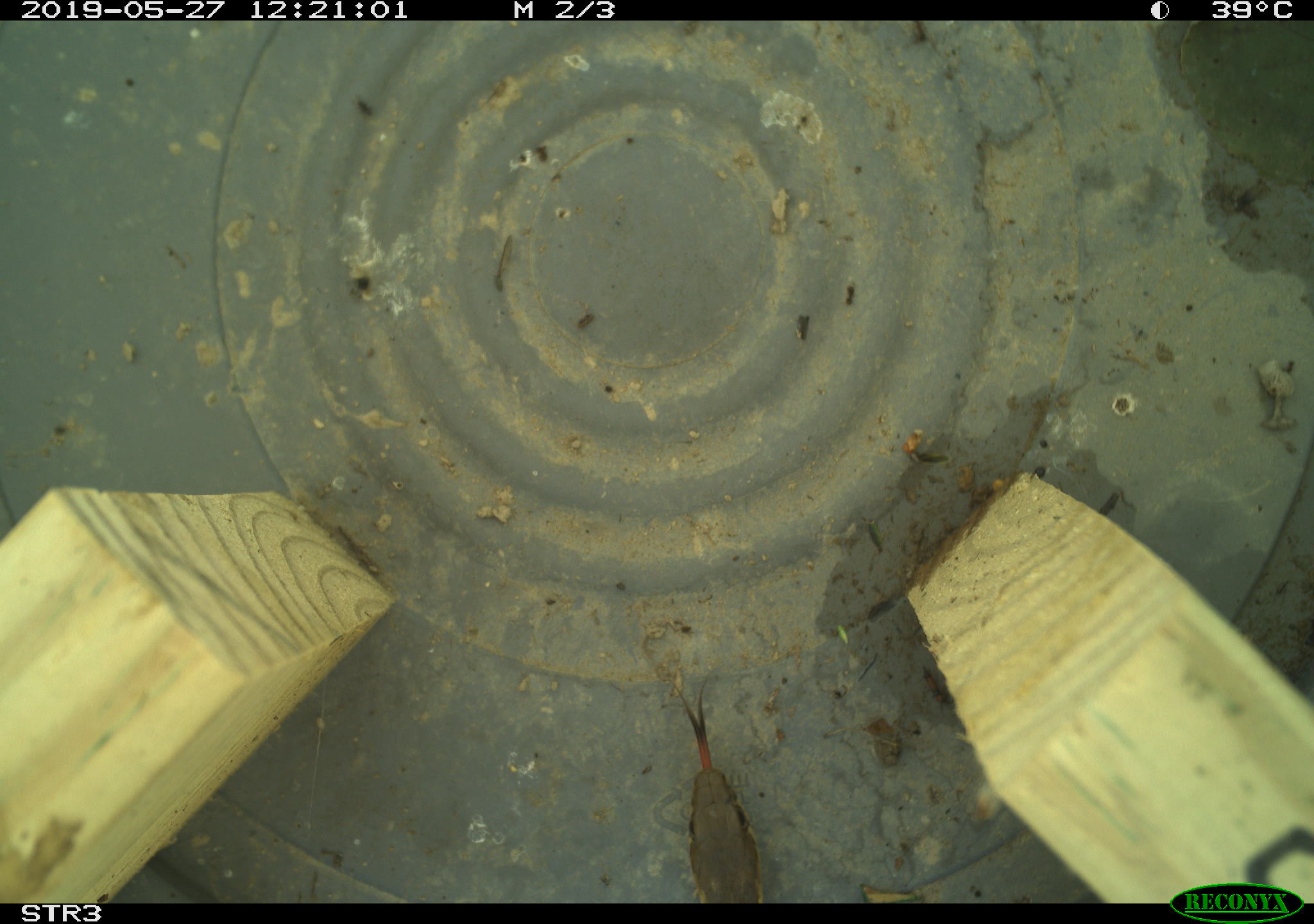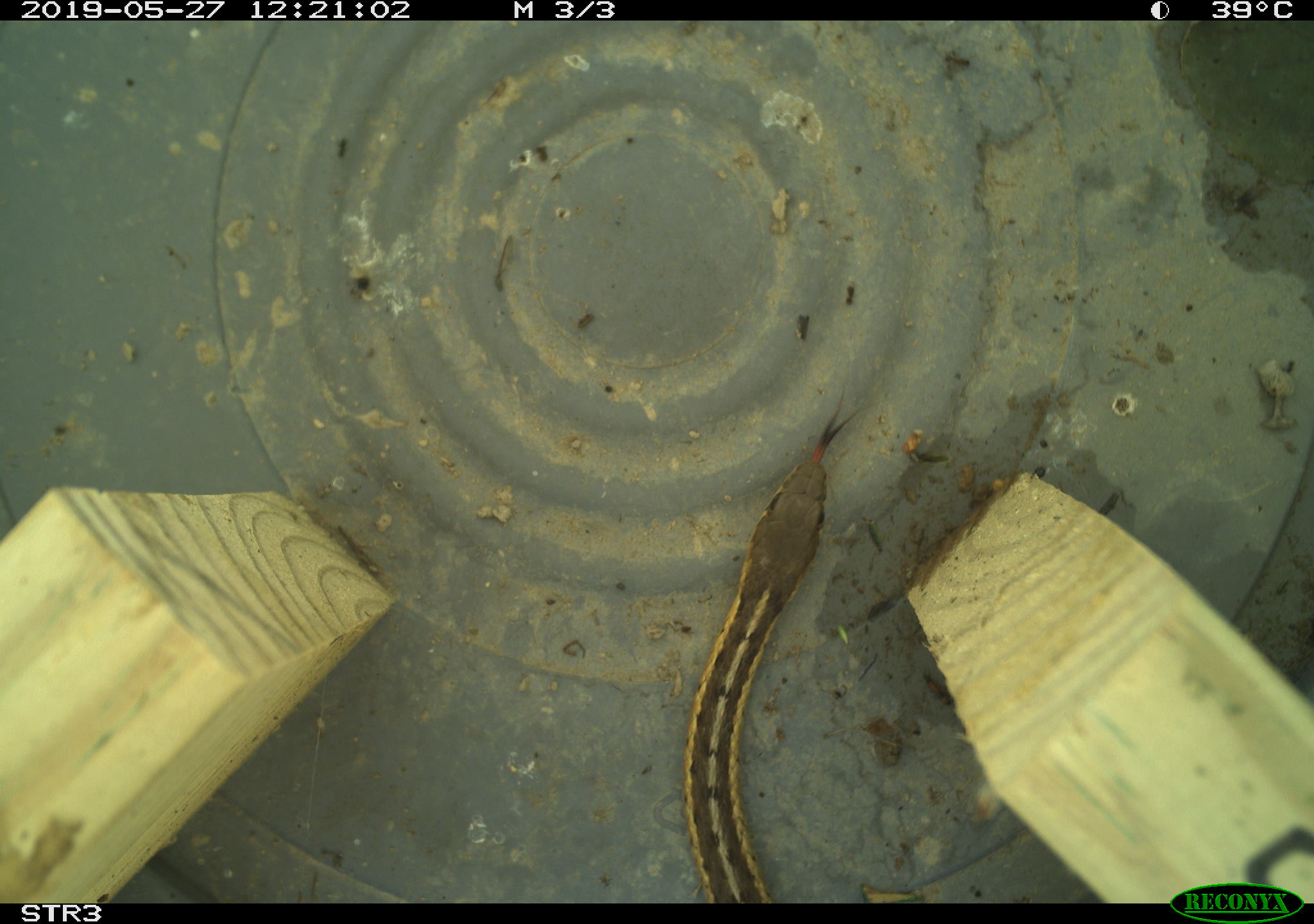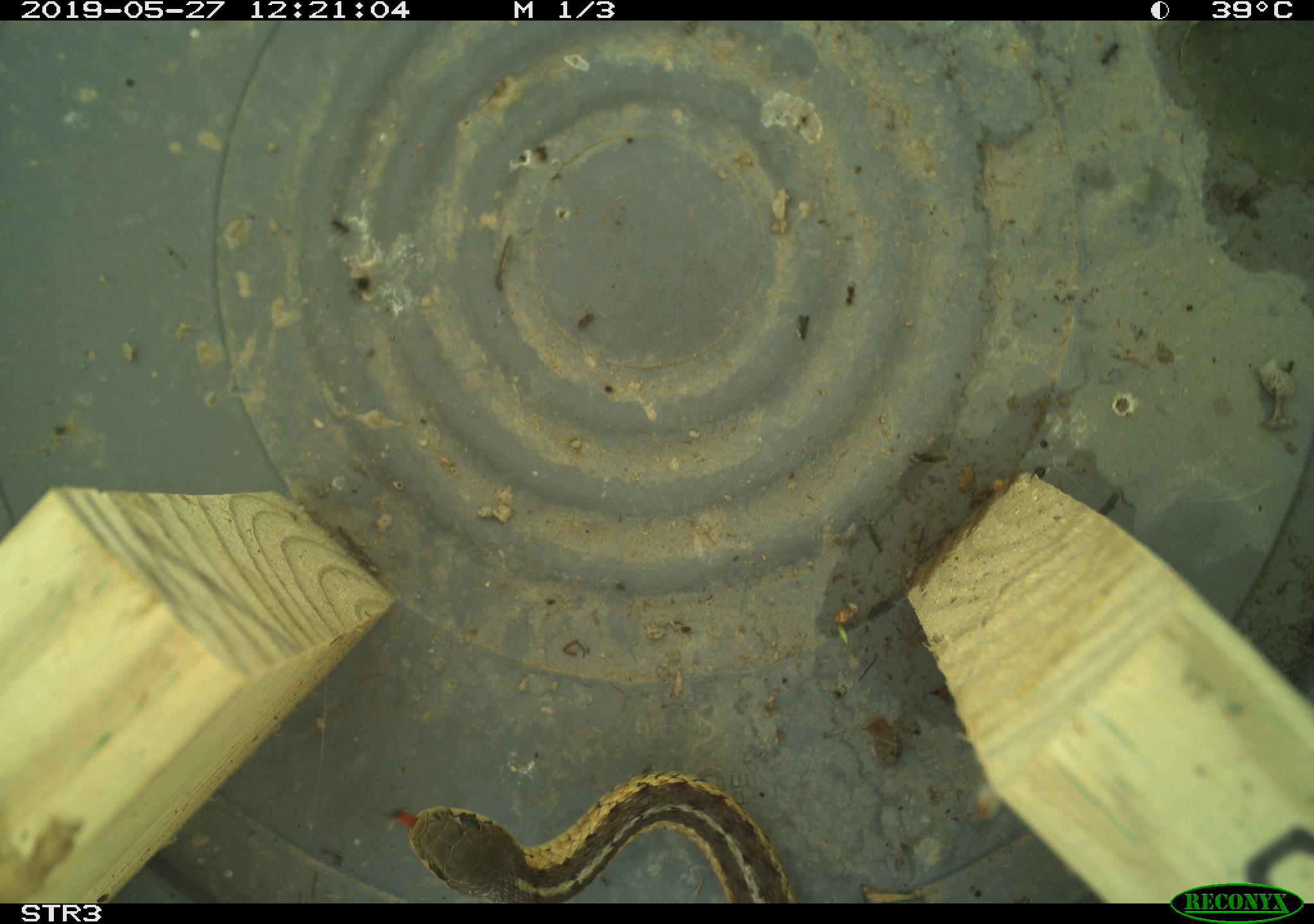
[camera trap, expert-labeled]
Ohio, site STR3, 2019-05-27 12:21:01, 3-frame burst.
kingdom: Animalia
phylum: Chordata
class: Reptilia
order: Squamata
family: Colubridae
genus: Thamnophis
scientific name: Thamnophis sirtalis sirtalis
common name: eastern gartersnake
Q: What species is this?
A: Eastern gartersnake (Thamnophis sirtalis sirtalis).